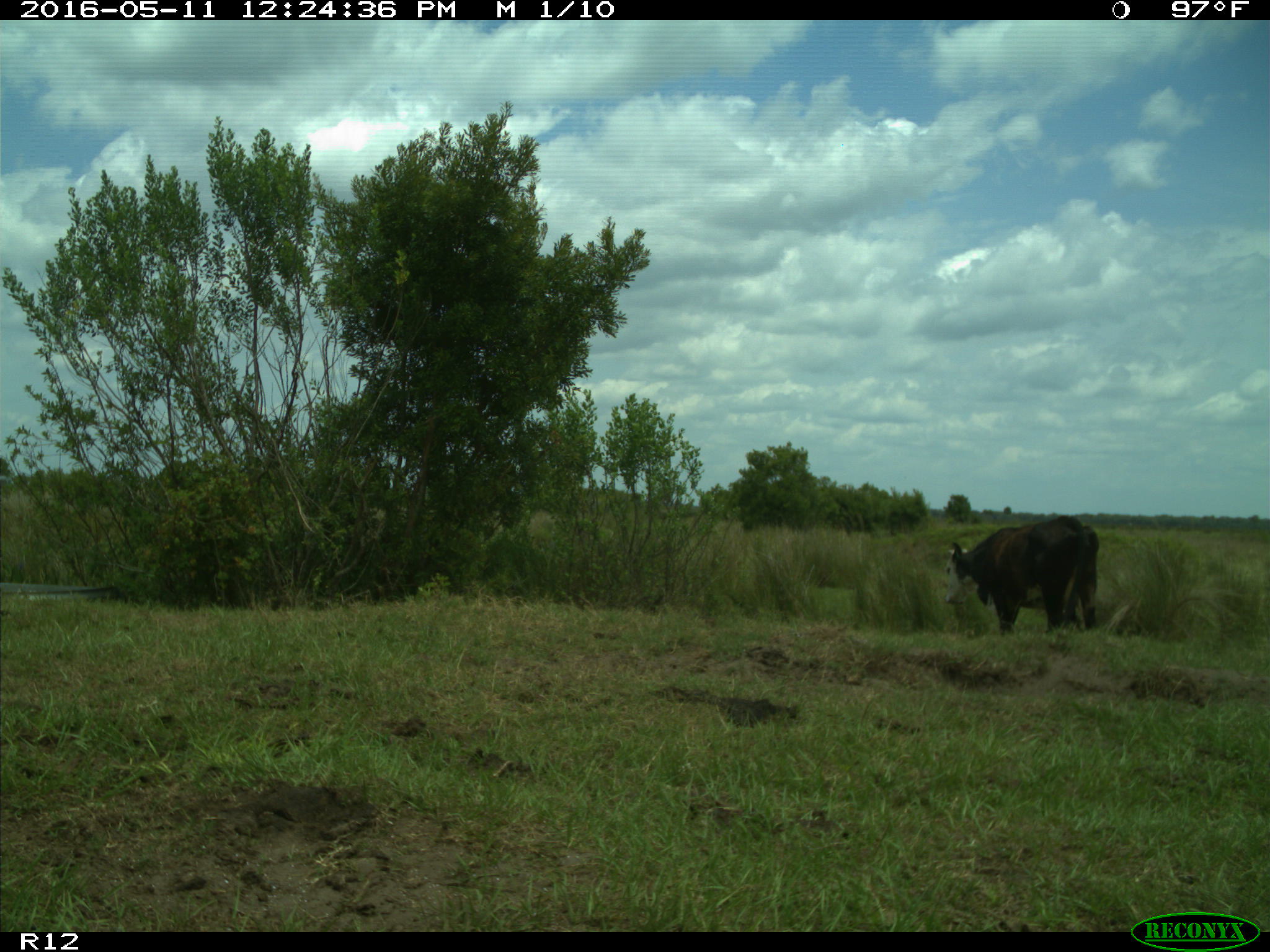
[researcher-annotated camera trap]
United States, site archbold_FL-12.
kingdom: Animalia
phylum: Chordata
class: Mammalia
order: Artiodactyla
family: Bovidae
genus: Bos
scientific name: Bos taurus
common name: domestic cow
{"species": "Bos taurus (domestic cow)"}